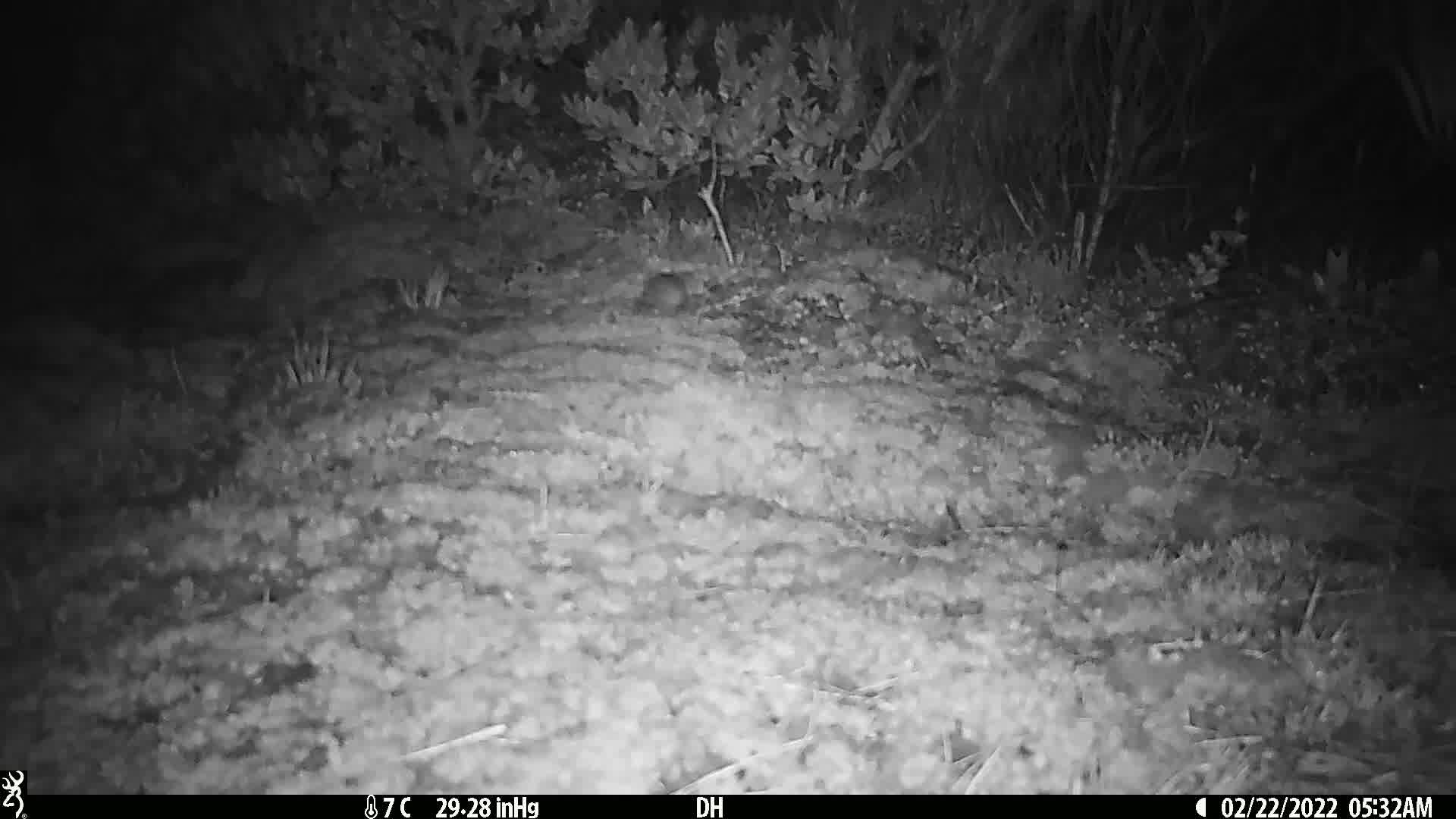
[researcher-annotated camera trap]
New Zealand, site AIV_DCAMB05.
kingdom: Animalia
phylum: Chordata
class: Mammalia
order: Rodentia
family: Muridae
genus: Mus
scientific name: Mus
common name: mouse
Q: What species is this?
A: Mouse (Mus).